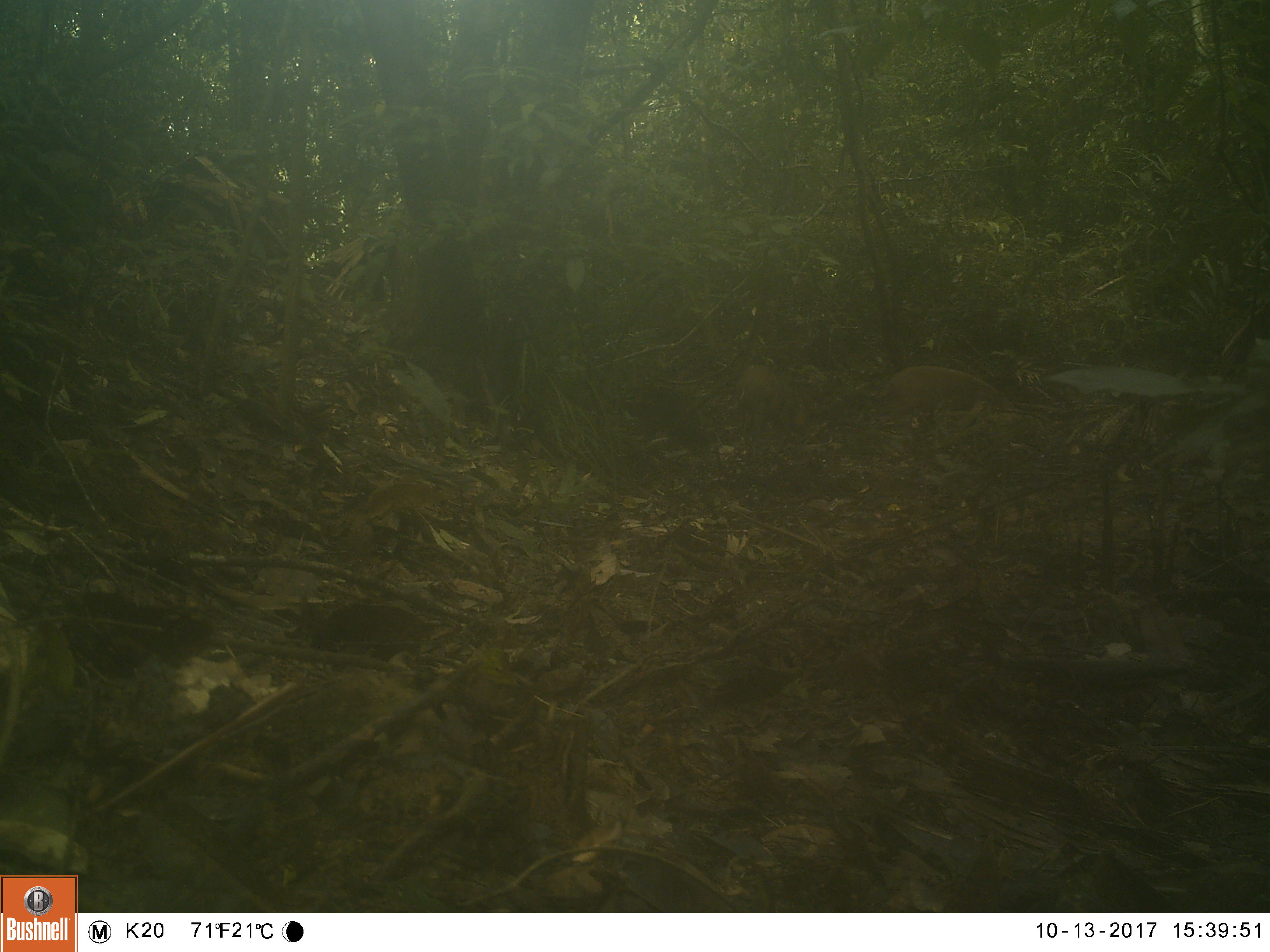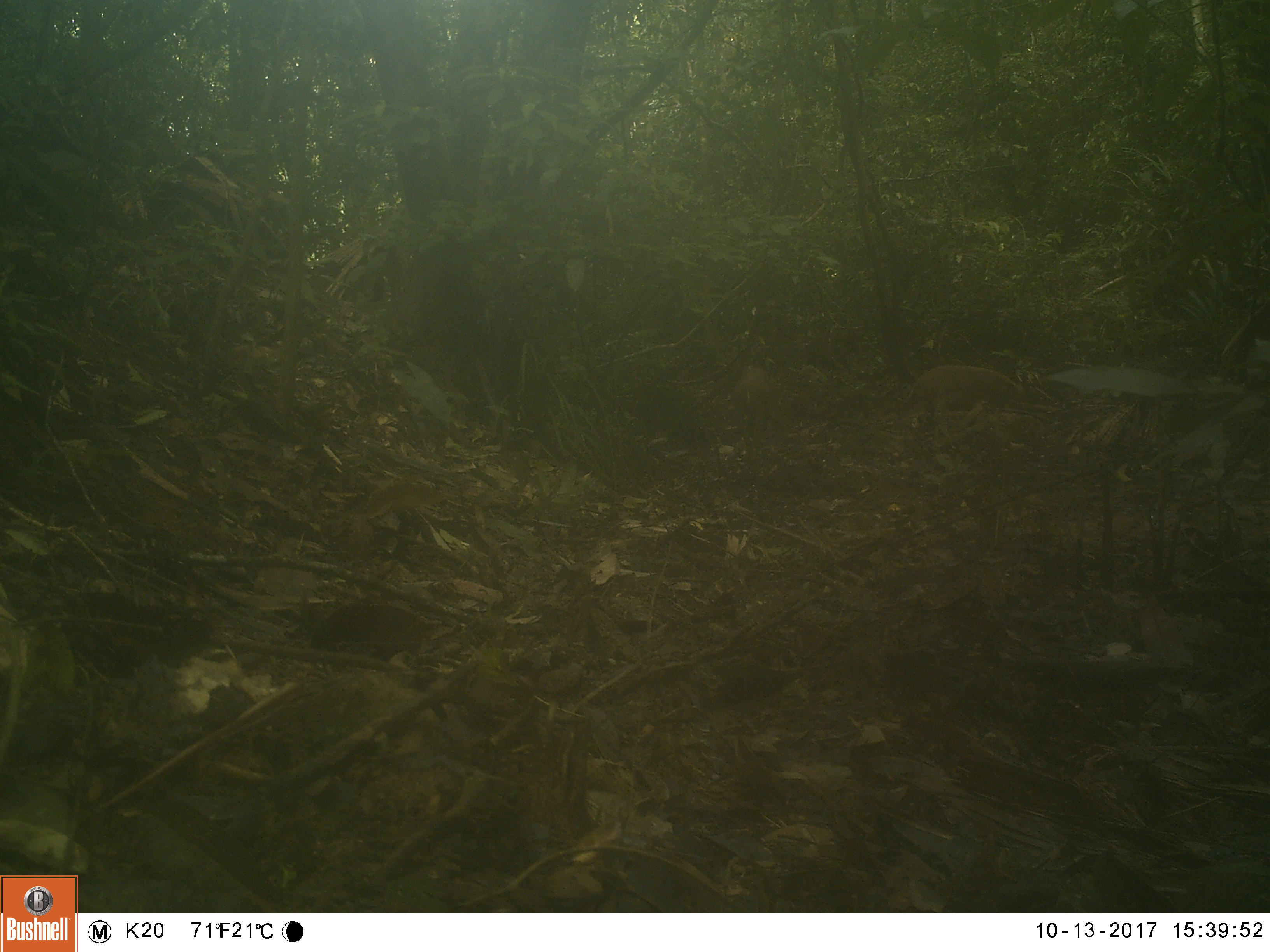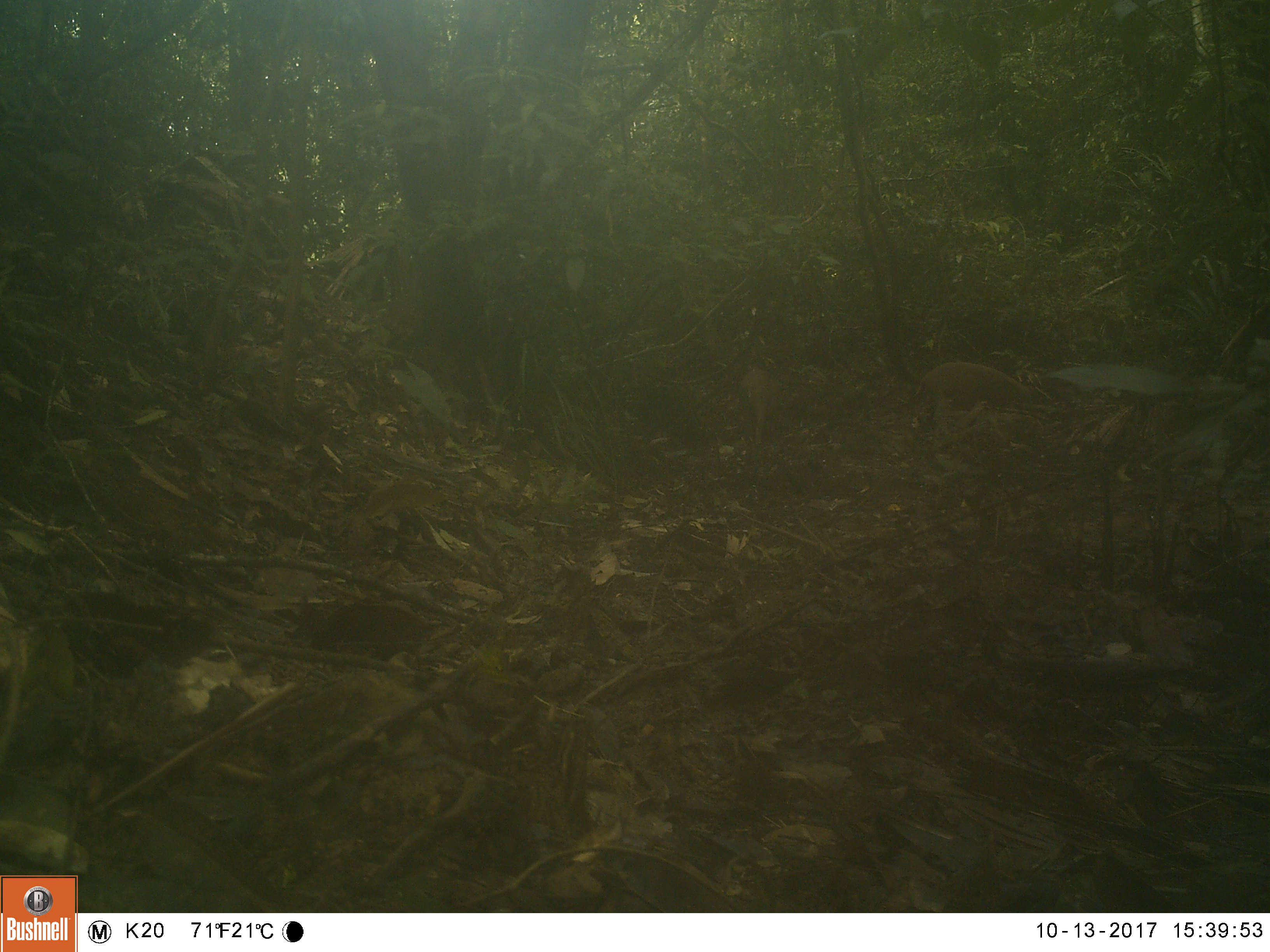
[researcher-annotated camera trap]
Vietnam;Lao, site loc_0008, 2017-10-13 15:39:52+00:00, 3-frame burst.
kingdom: Animalia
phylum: Chordata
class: Mammalia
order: Artiodactyla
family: Suidae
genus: Sus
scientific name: Sus scrofa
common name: eurasian wild pig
Eurasian wild pig (Sus scrofa). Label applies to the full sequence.